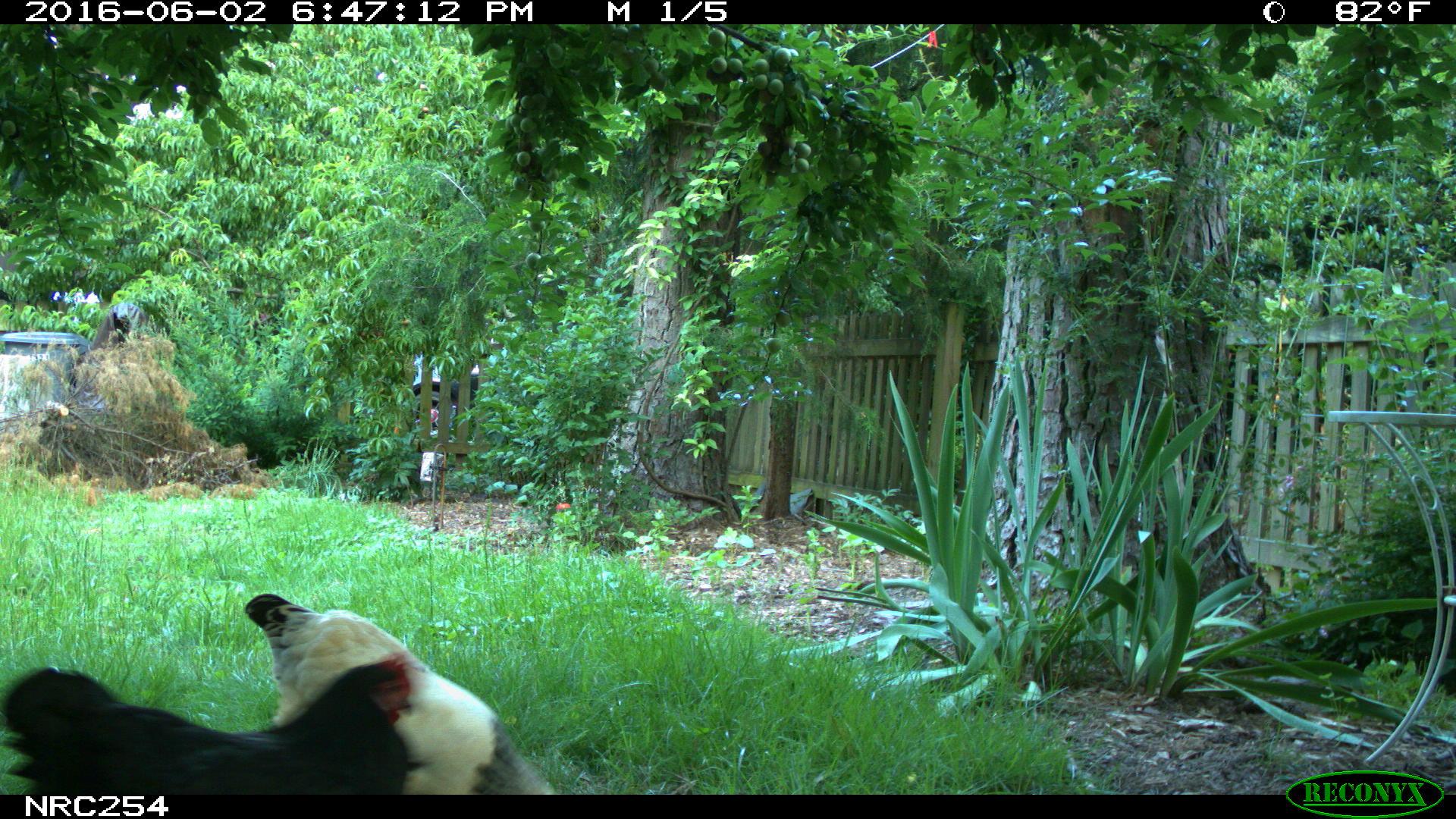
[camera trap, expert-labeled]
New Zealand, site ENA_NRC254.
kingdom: Animalia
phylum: Chordata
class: Aves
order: Galliformes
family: Phasianidae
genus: Gallus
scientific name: Gallus gallus domesticus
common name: chicken